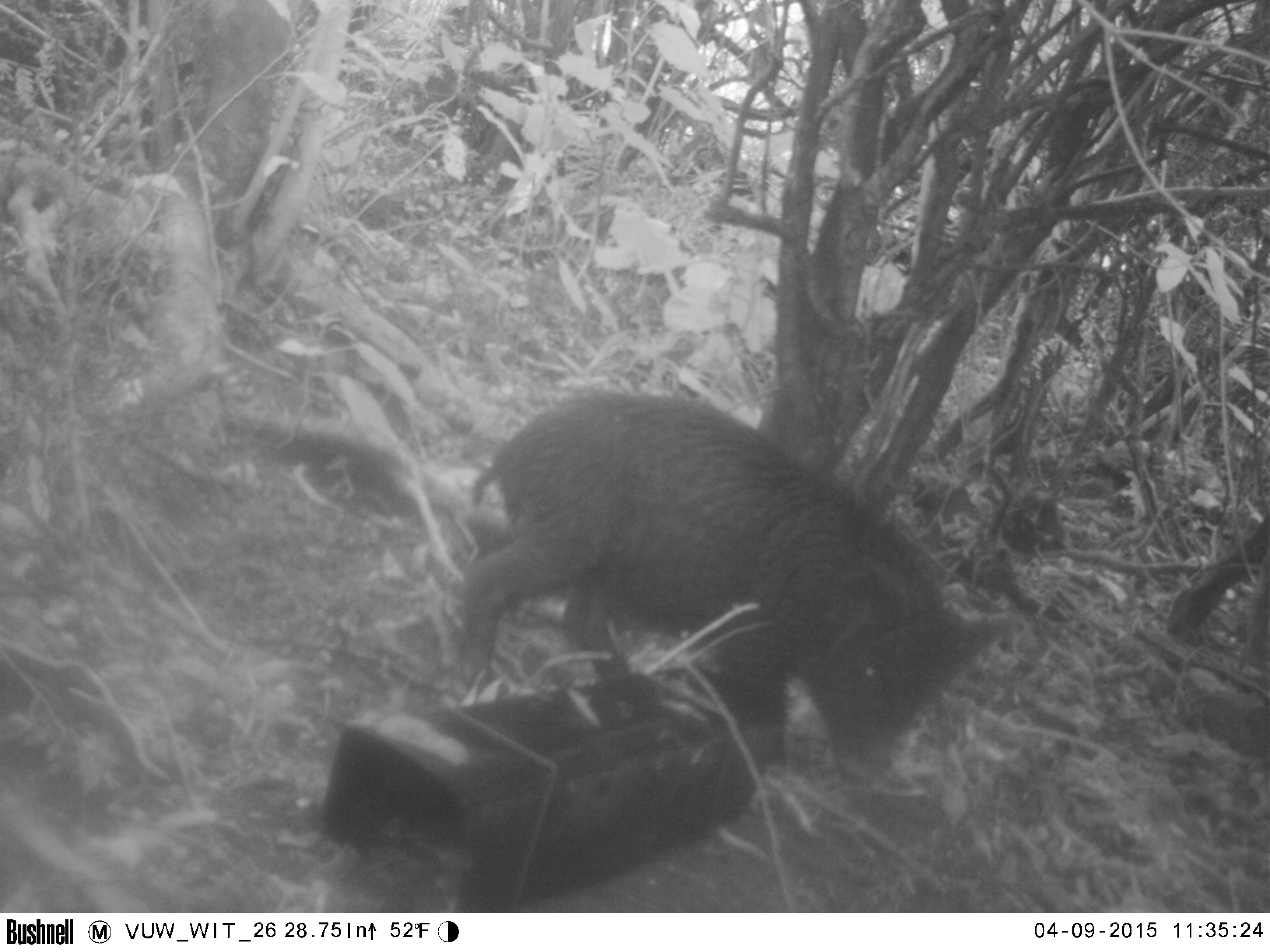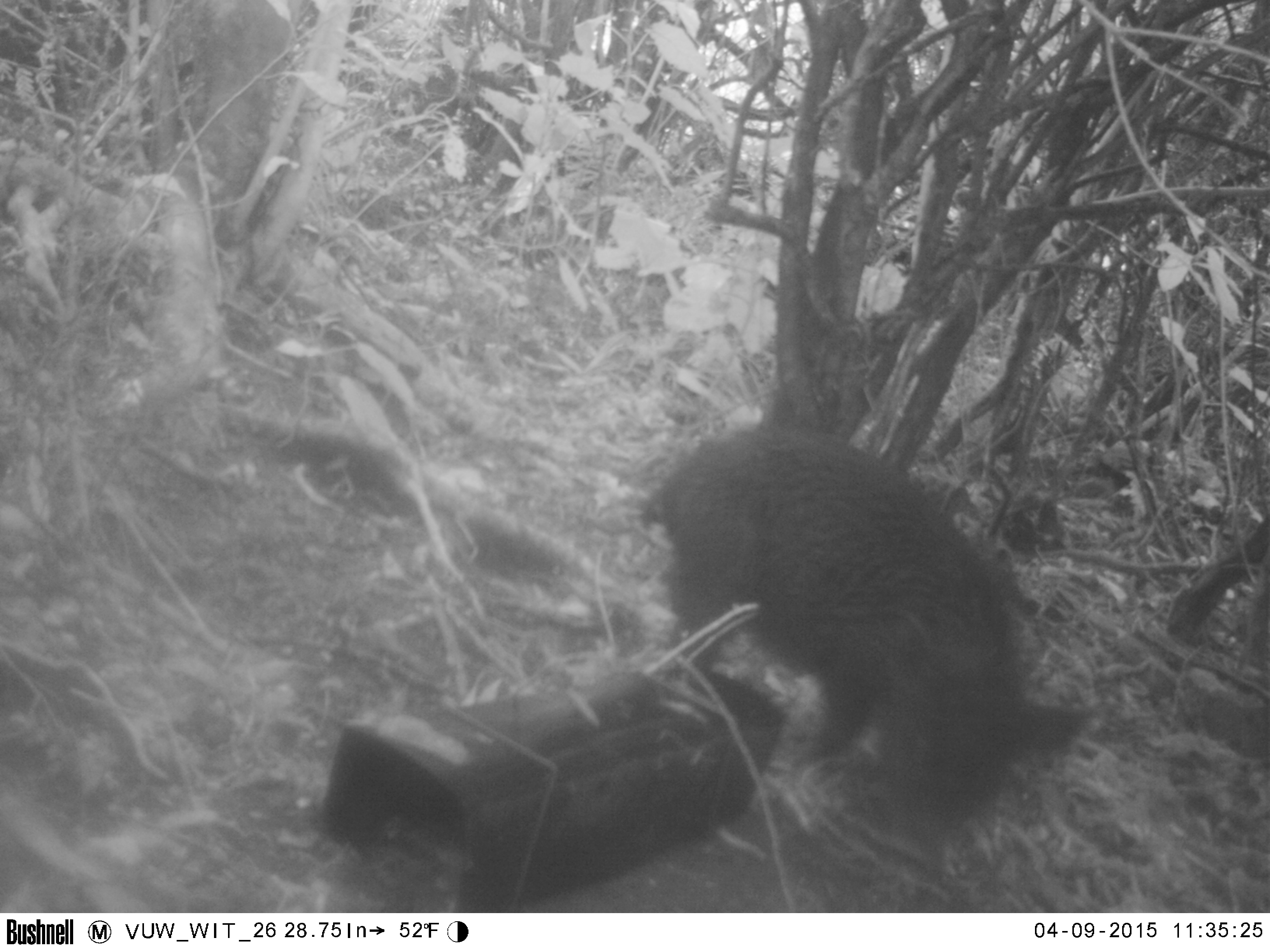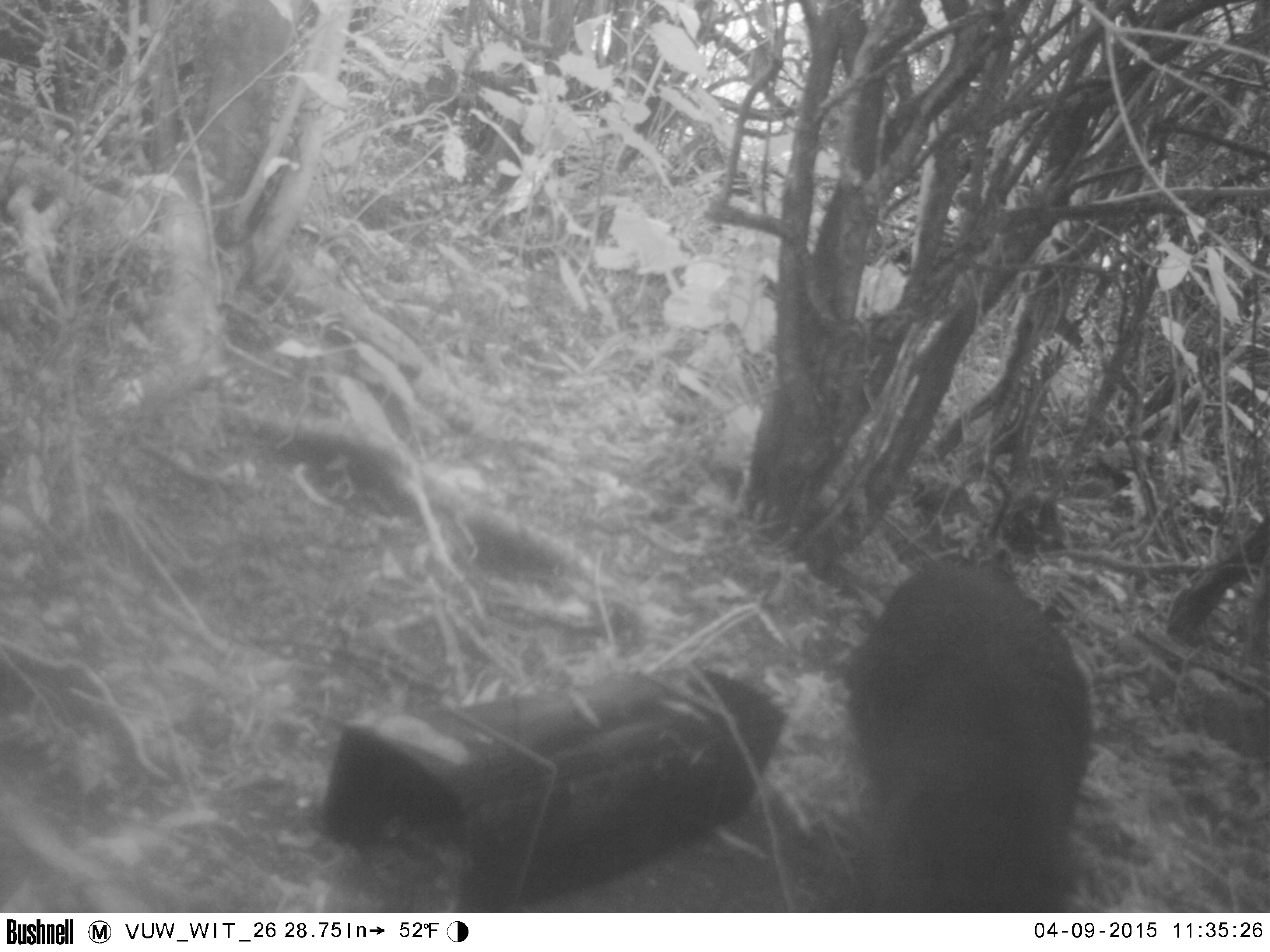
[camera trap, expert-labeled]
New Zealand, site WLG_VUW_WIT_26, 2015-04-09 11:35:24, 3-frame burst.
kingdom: Animalia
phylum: Chordata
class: Mammalia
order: Artiodactyla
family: Suidae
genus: Sus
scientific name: Sus scrofa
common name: pig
Pig (Sus scrofa).